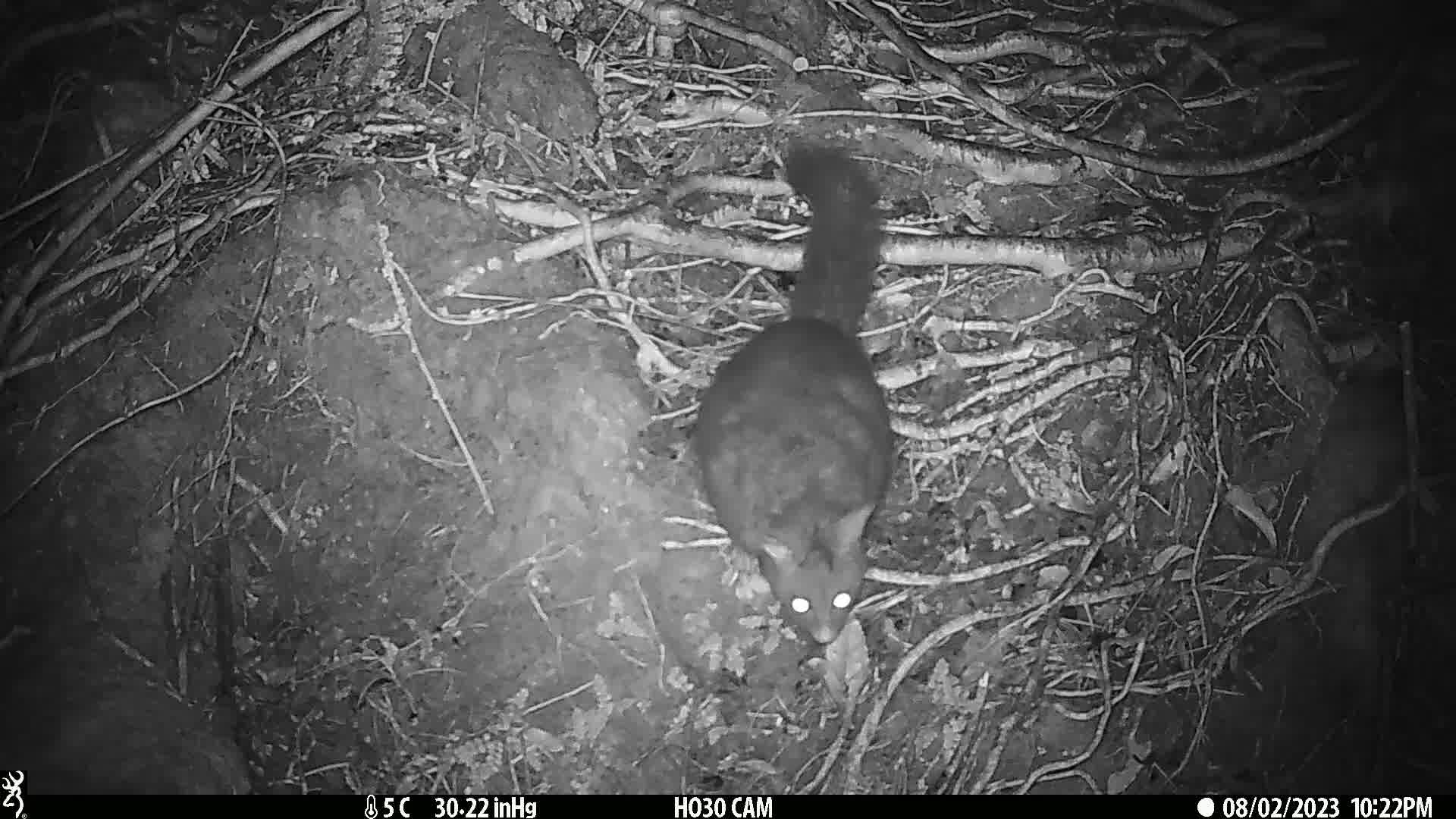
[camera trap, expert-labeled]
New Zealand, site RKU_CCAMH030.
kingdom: Animalia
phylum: Chordata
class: Mammalia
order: Diprotodontia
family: Phalangeridae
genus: Trichosurus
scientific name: Trichosurus vulpecula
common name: common brushtail possum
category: possum